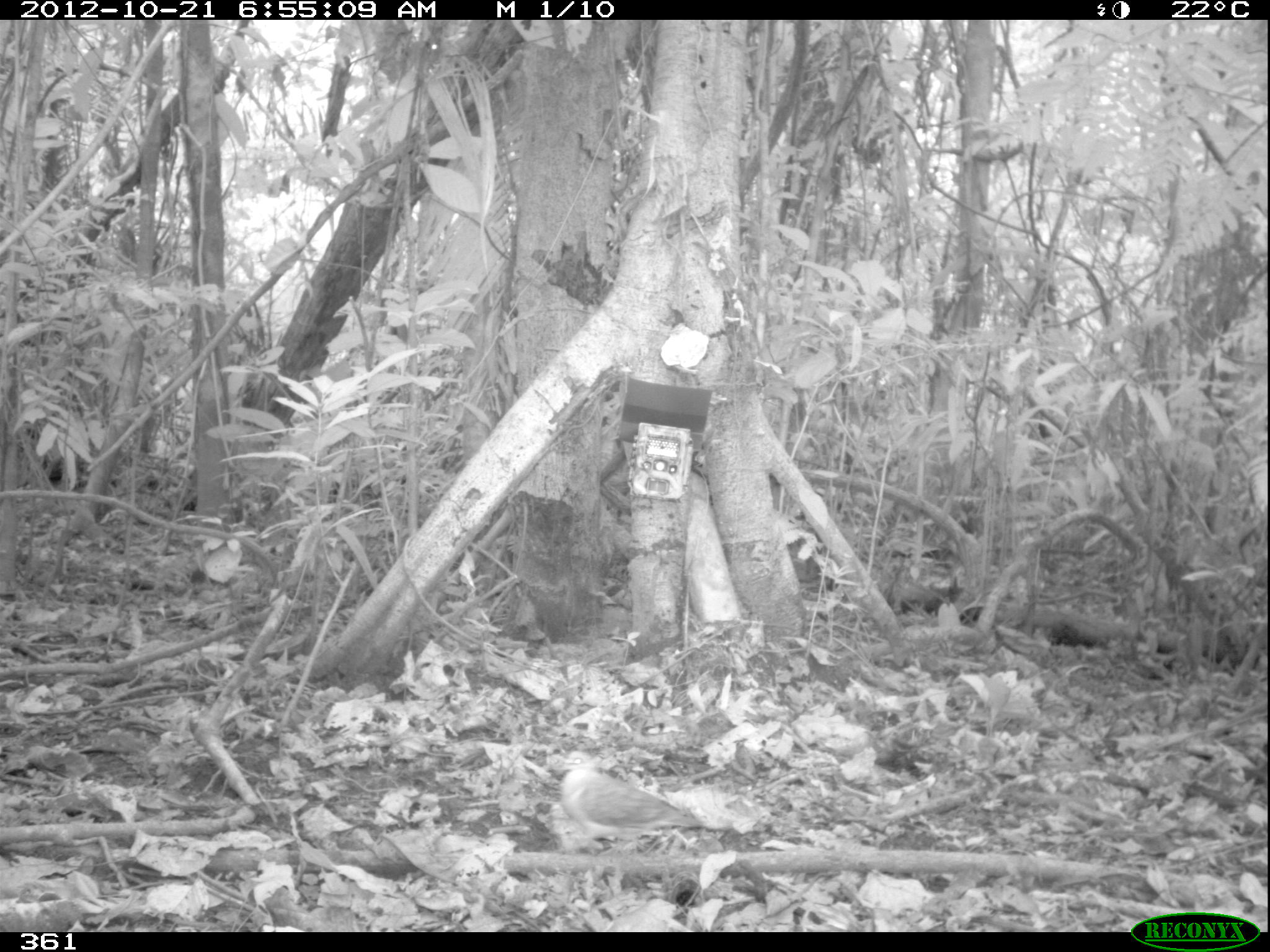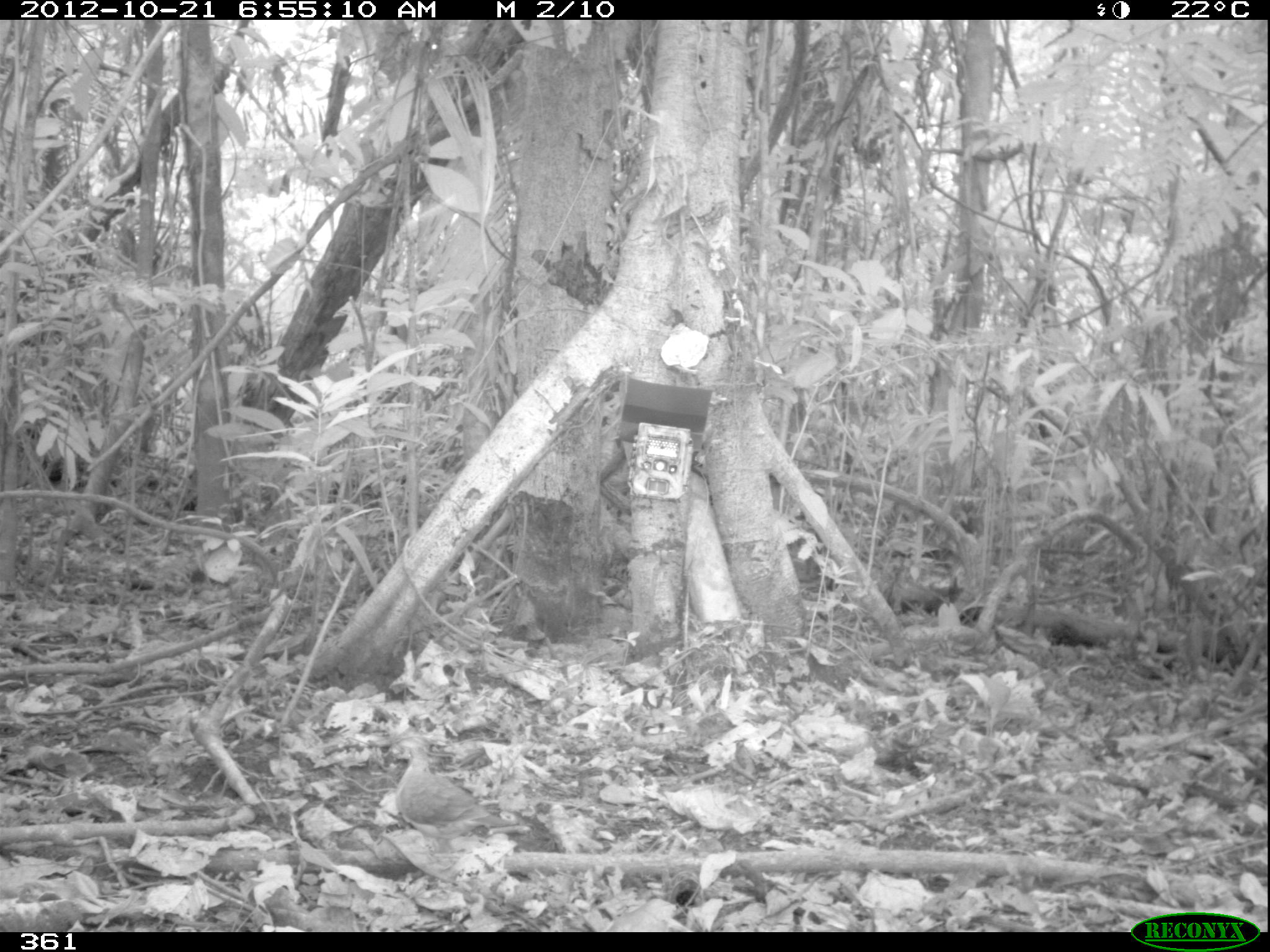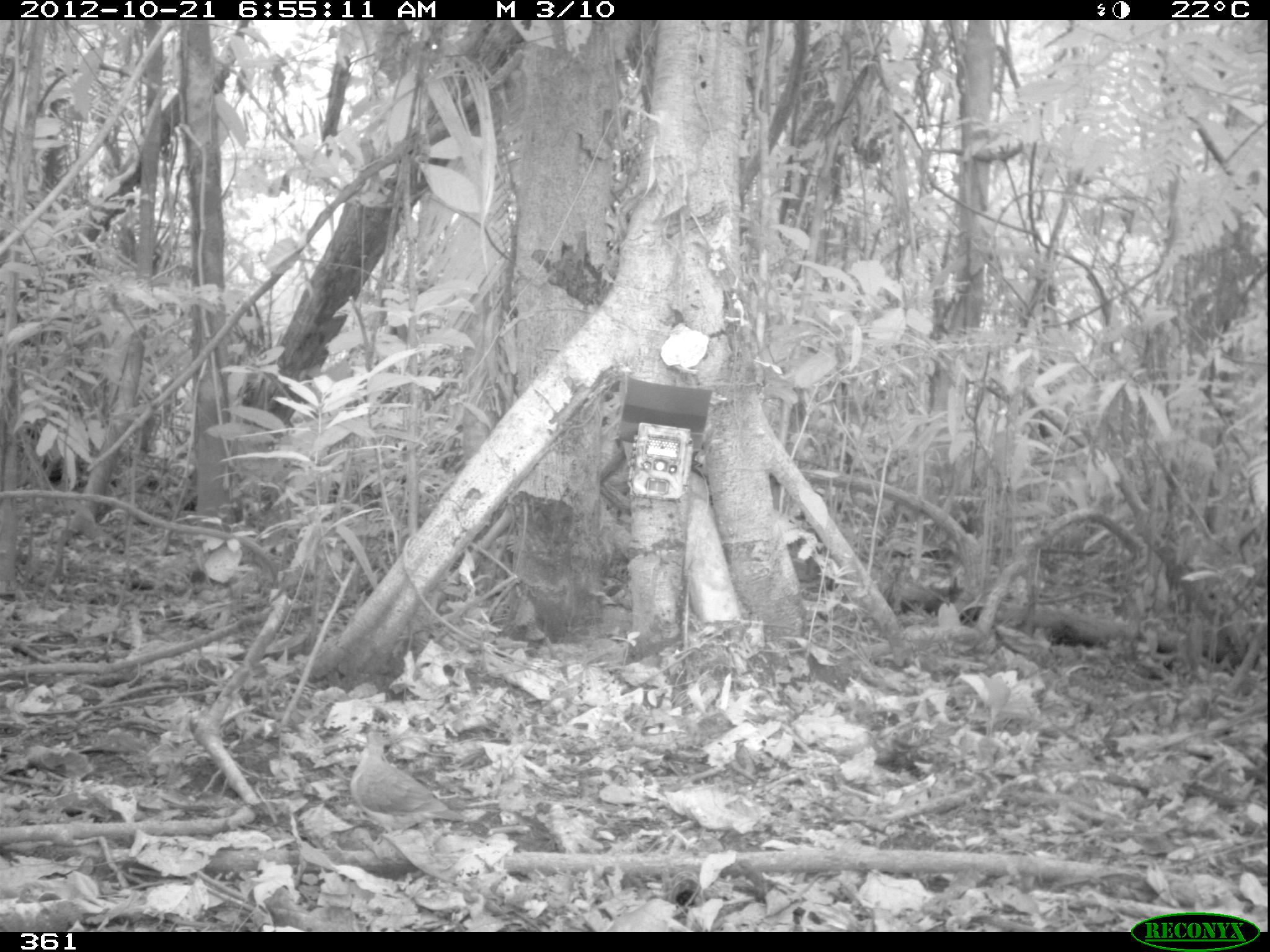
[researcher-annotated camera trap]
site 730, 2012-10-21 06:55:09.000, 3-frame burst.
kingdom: Animalia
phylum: Chordata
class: Aves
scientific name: Aves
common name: bird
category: unknown bird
Unknown bird (bird) (Aves).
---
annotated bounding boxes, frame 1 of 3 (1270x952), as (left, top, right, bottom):
unknown bird: (559, 750, 704, 858)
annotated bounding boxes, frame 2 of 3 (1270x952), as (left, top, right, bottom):
unknown bird: (387, 739, 518, 853)